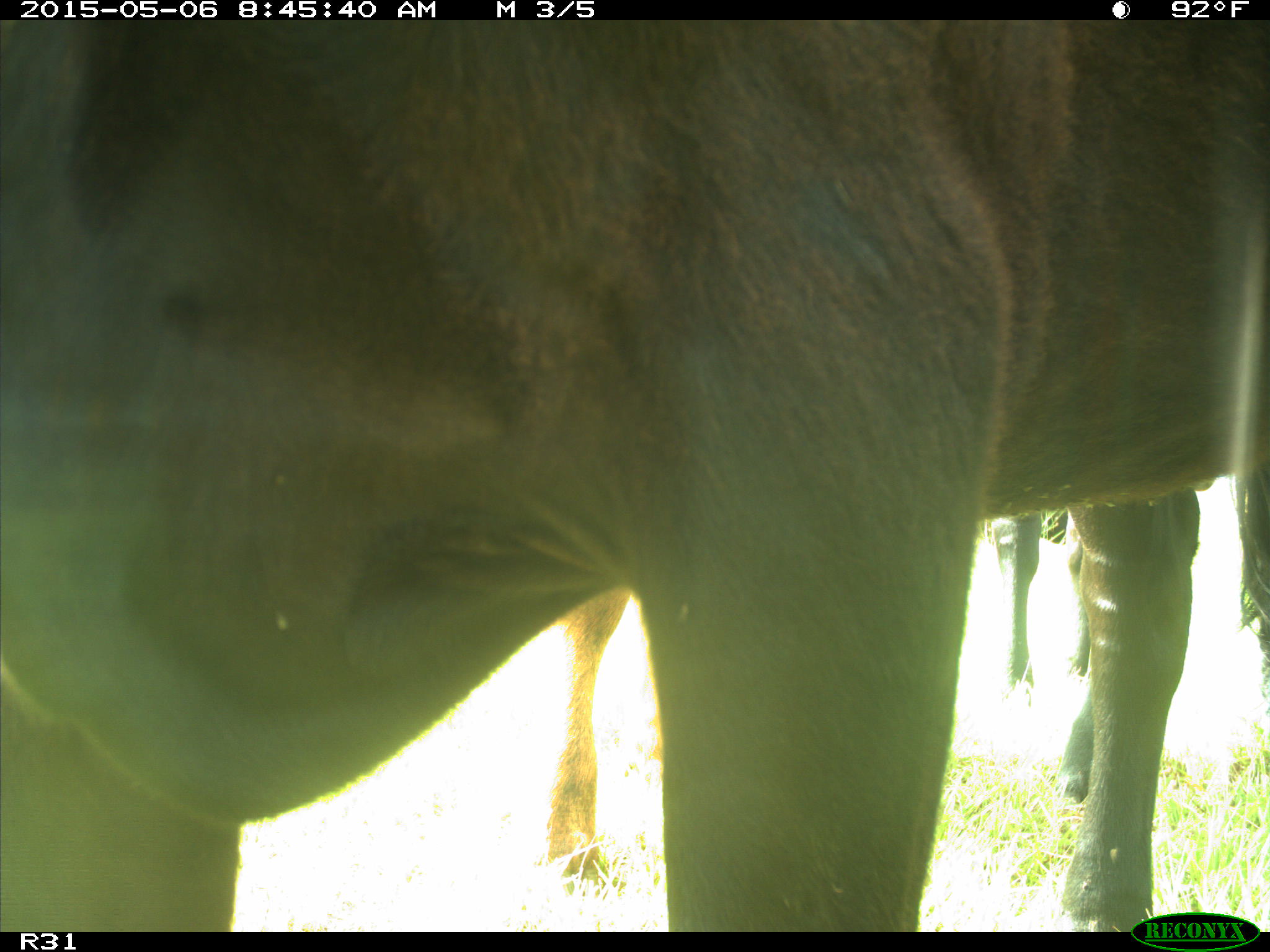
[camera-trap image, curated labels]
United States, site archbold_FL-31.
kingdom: Animalia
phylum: Chordata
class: Mammalia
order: Artiodactyla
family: Bovidae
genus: Bos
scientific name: Bos taurus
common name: domestic cow